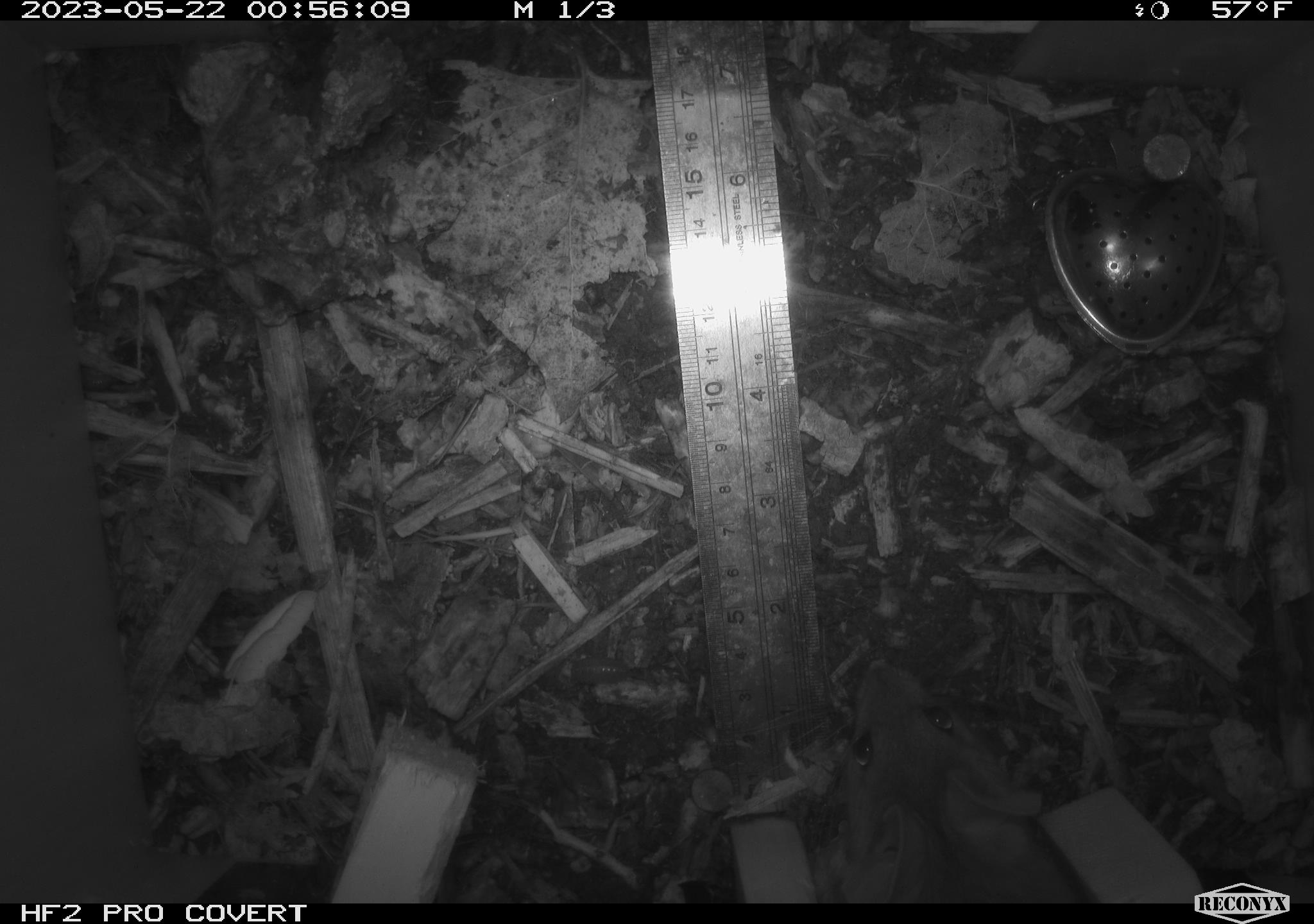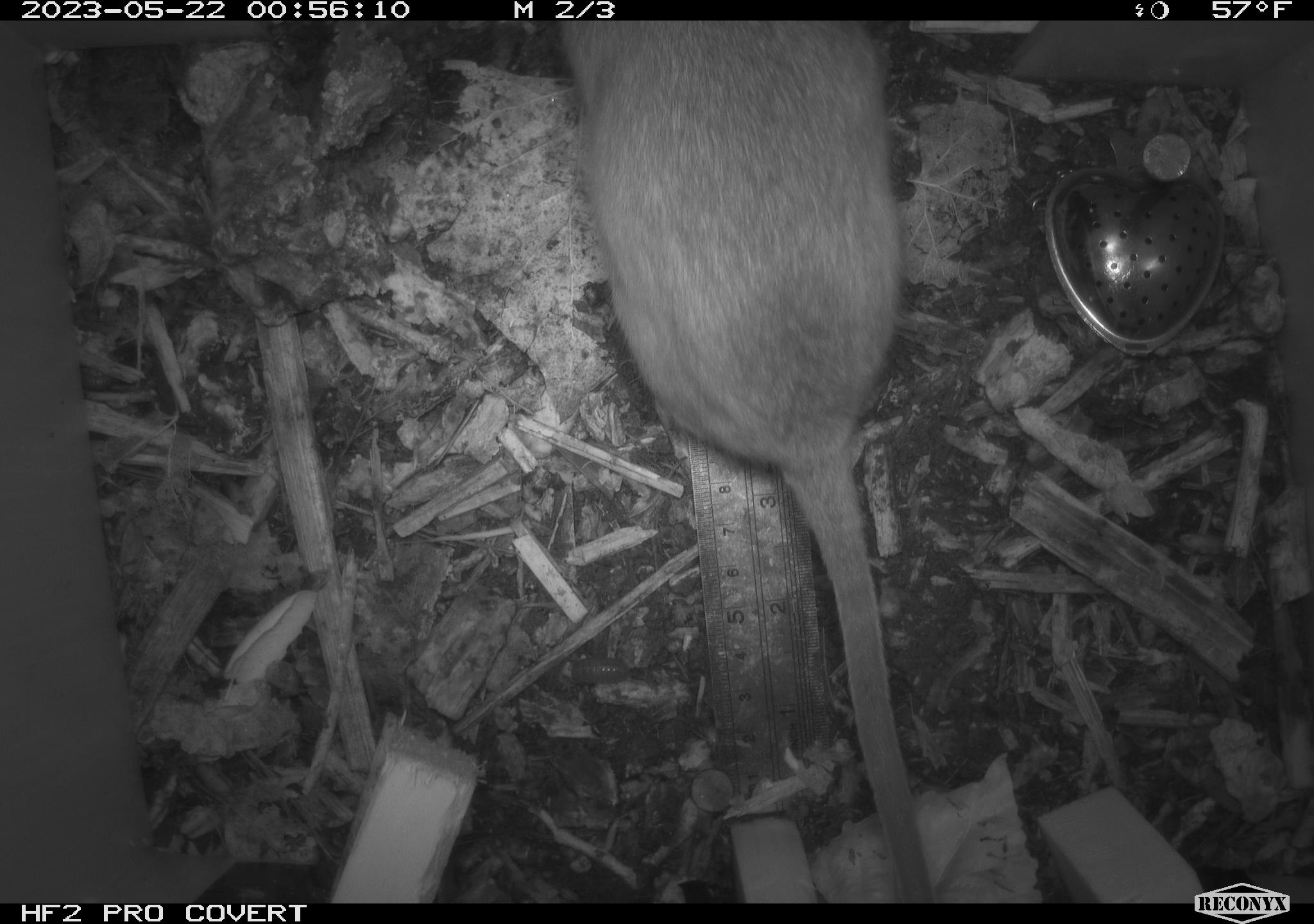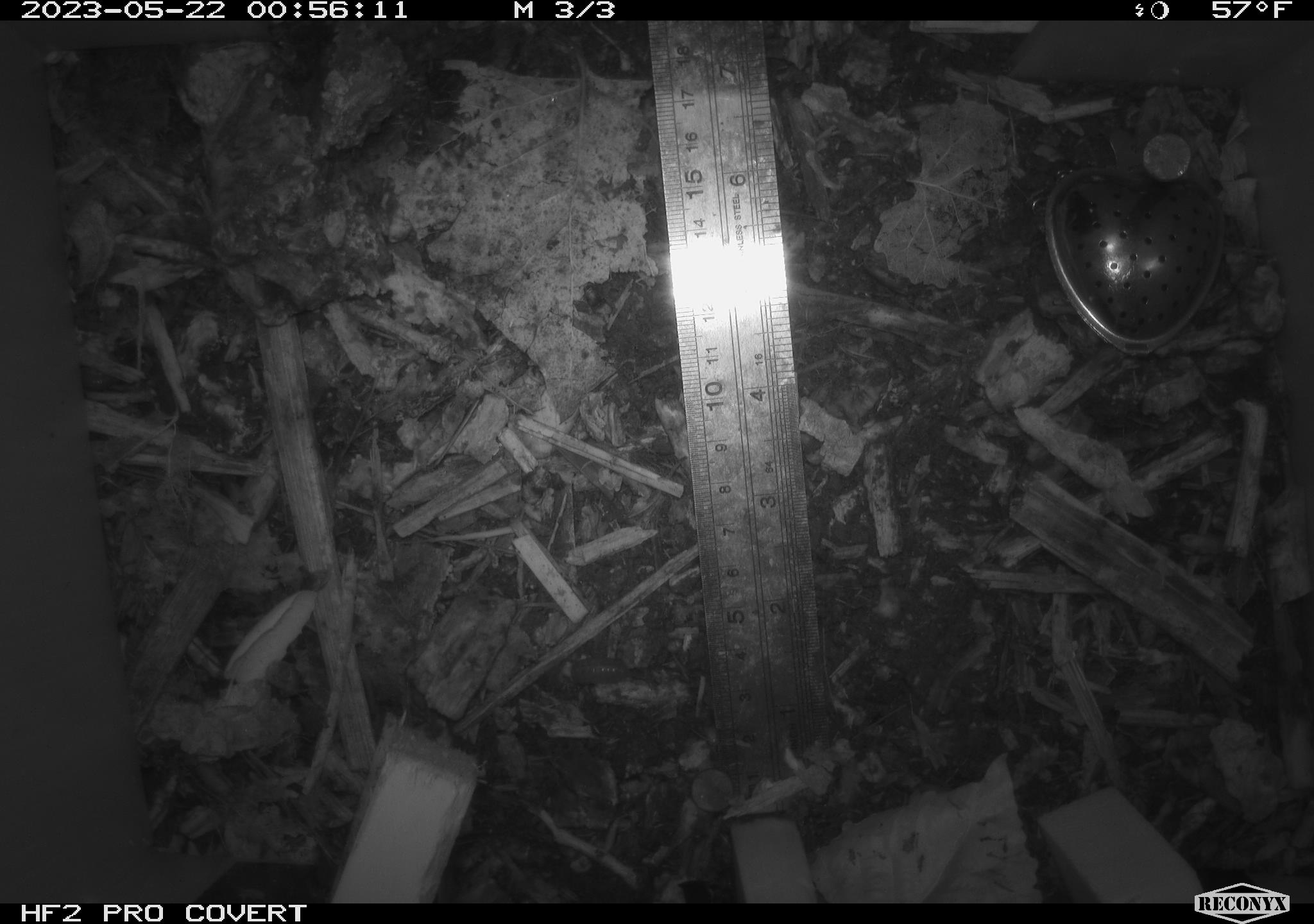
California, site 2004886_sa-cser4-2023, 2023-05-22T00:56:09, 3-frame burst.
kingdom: Animalia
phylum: Chordata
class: Mammalia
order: Rodentia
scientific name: Rodentia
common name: woodrat or rat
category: woodrat or rat species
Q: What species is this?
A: Woodrat or rat species (woodrat or rat) (Rodentia).